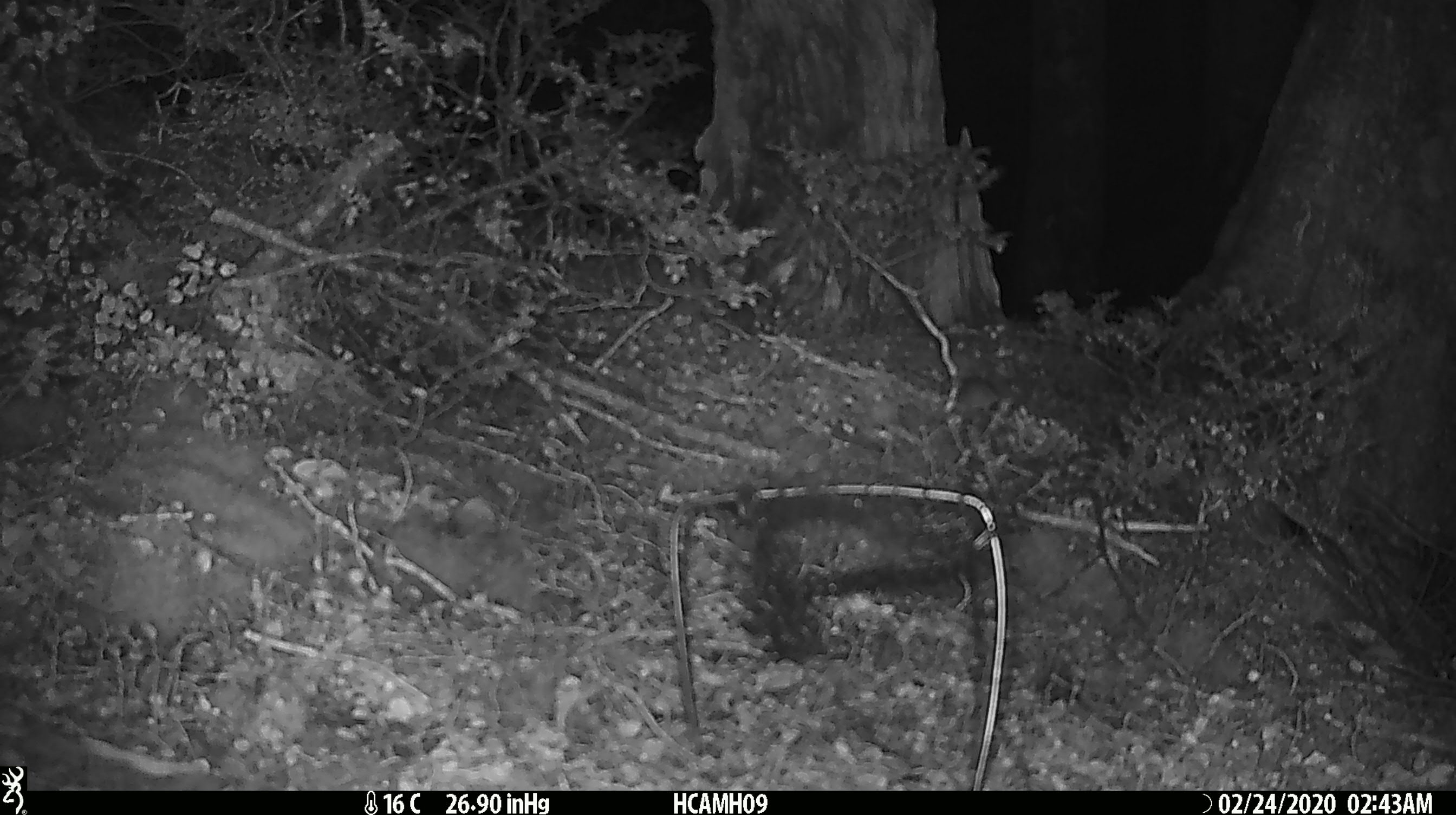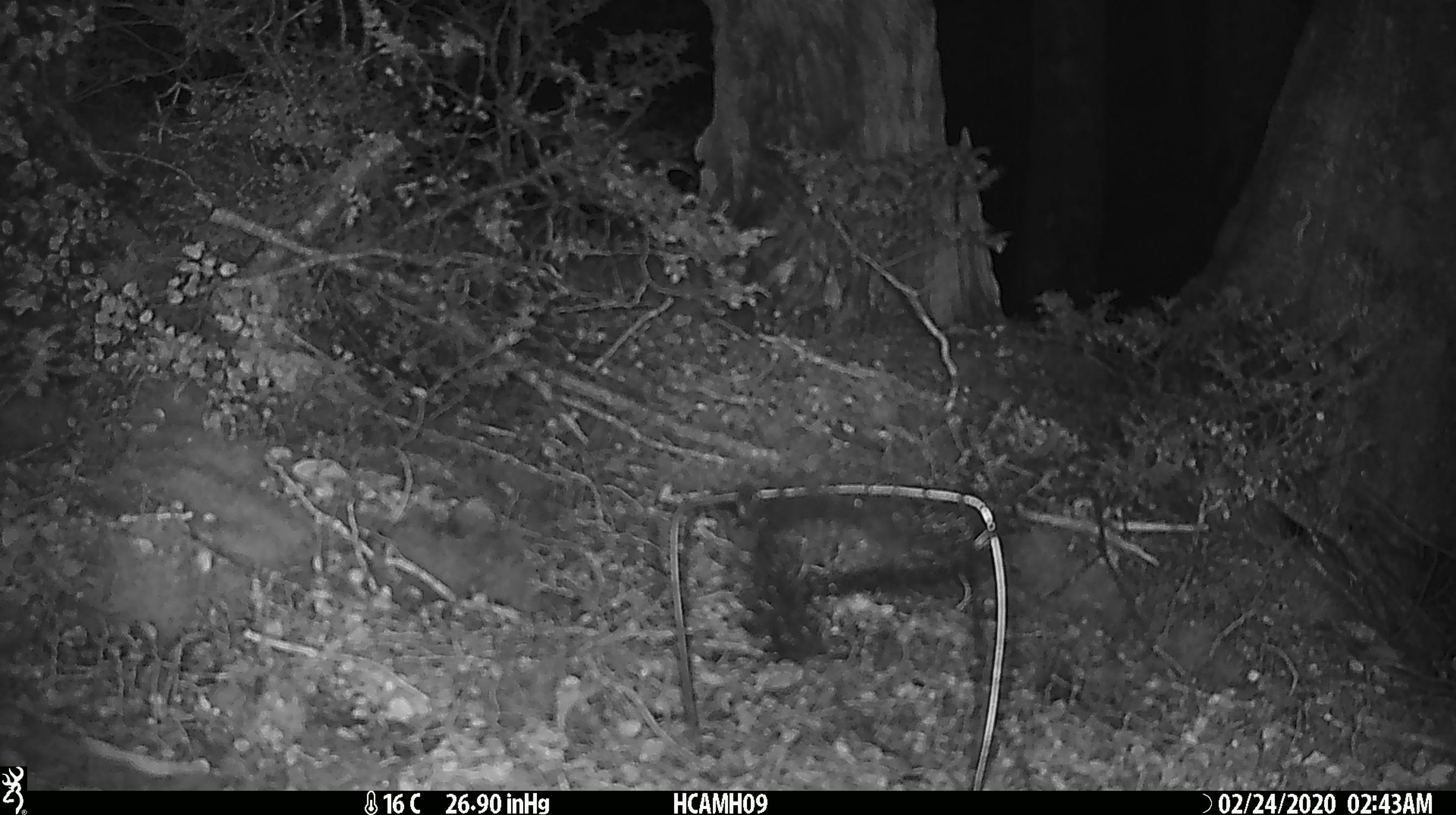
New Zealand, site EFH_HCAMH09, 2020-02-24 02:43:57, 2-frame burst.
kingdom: Animalia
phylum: Chordata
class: Mammalia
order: Rodentia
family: Muridae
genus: Mus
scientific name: Mus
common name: mouse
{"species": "mouse (Mus)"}